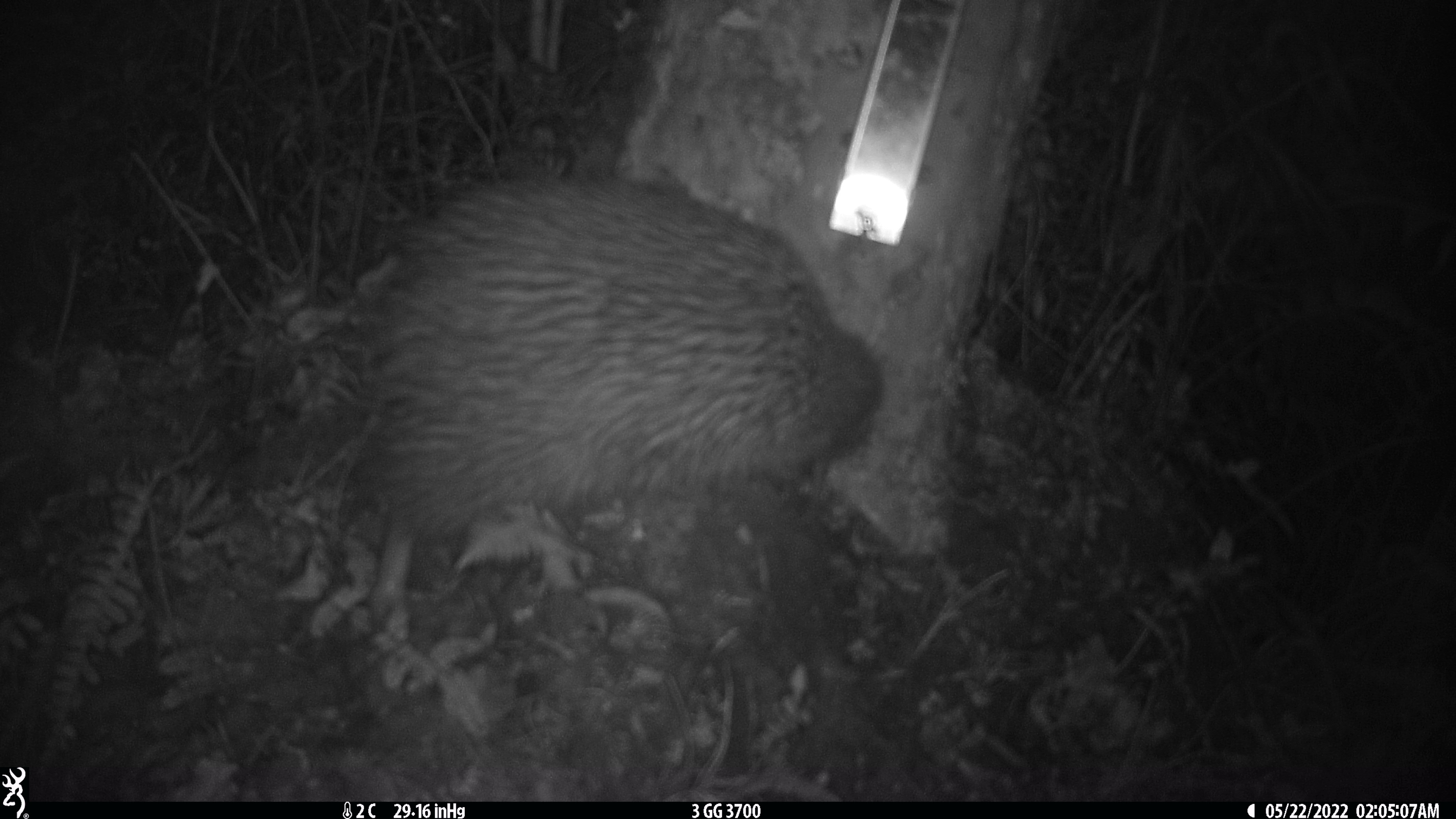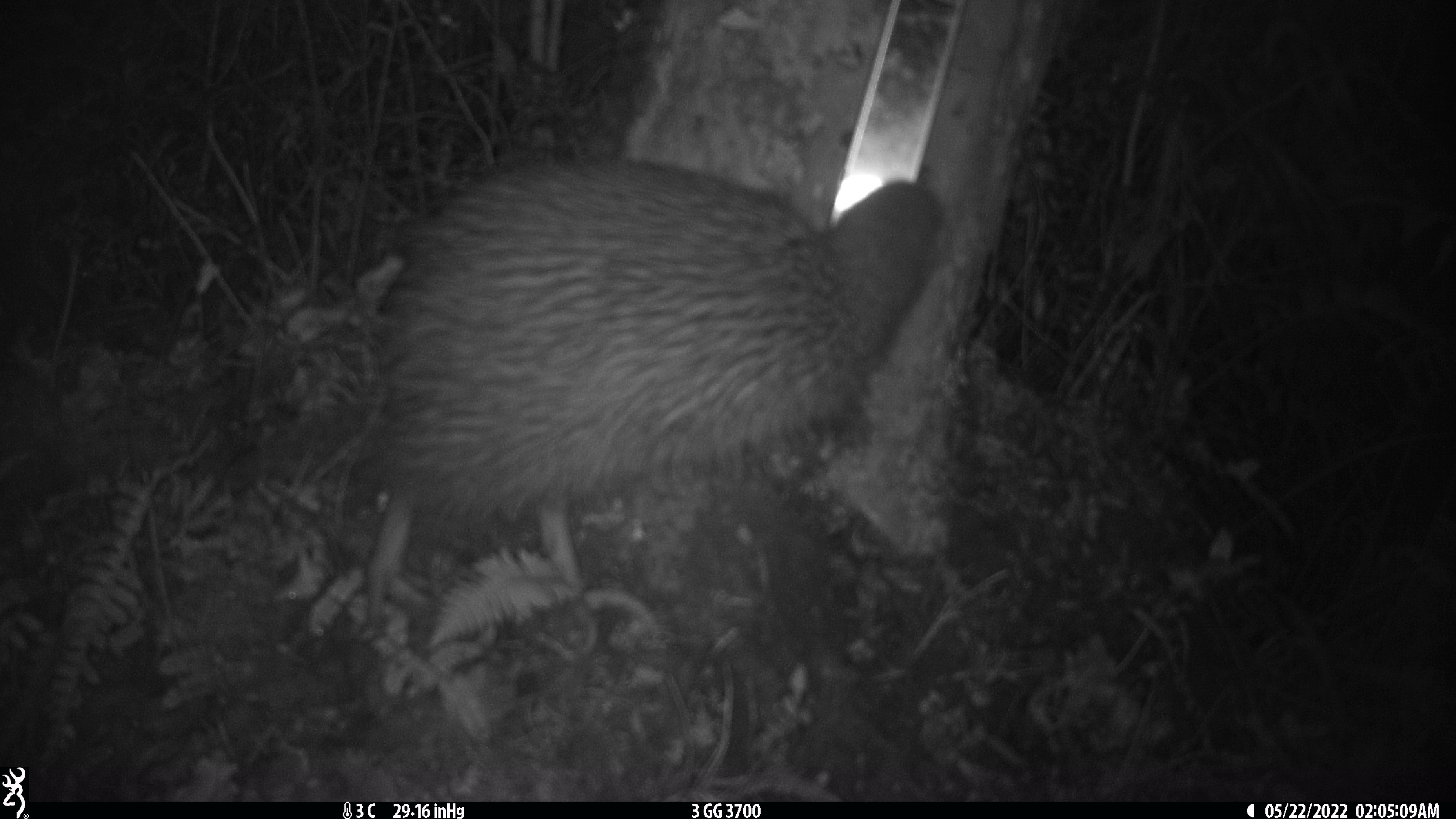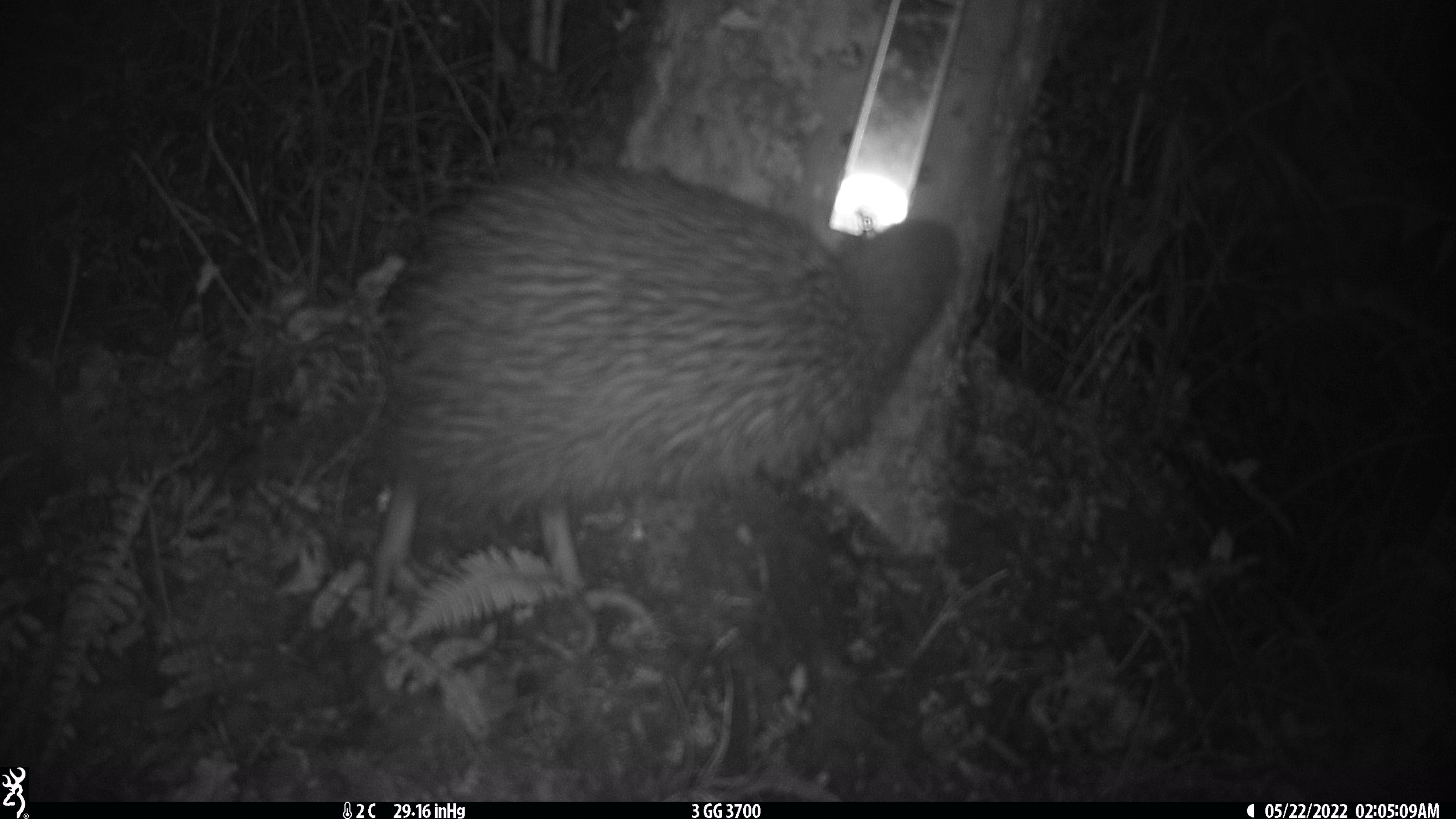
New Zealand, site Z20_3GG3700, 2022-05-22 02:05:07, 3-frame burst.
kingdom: Animalia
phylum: Chordata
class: Aves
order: Apterygiformes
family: Apterygidae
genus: Apteryx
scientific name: Apteryx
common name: kiwi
Kiwi (Apteryx).